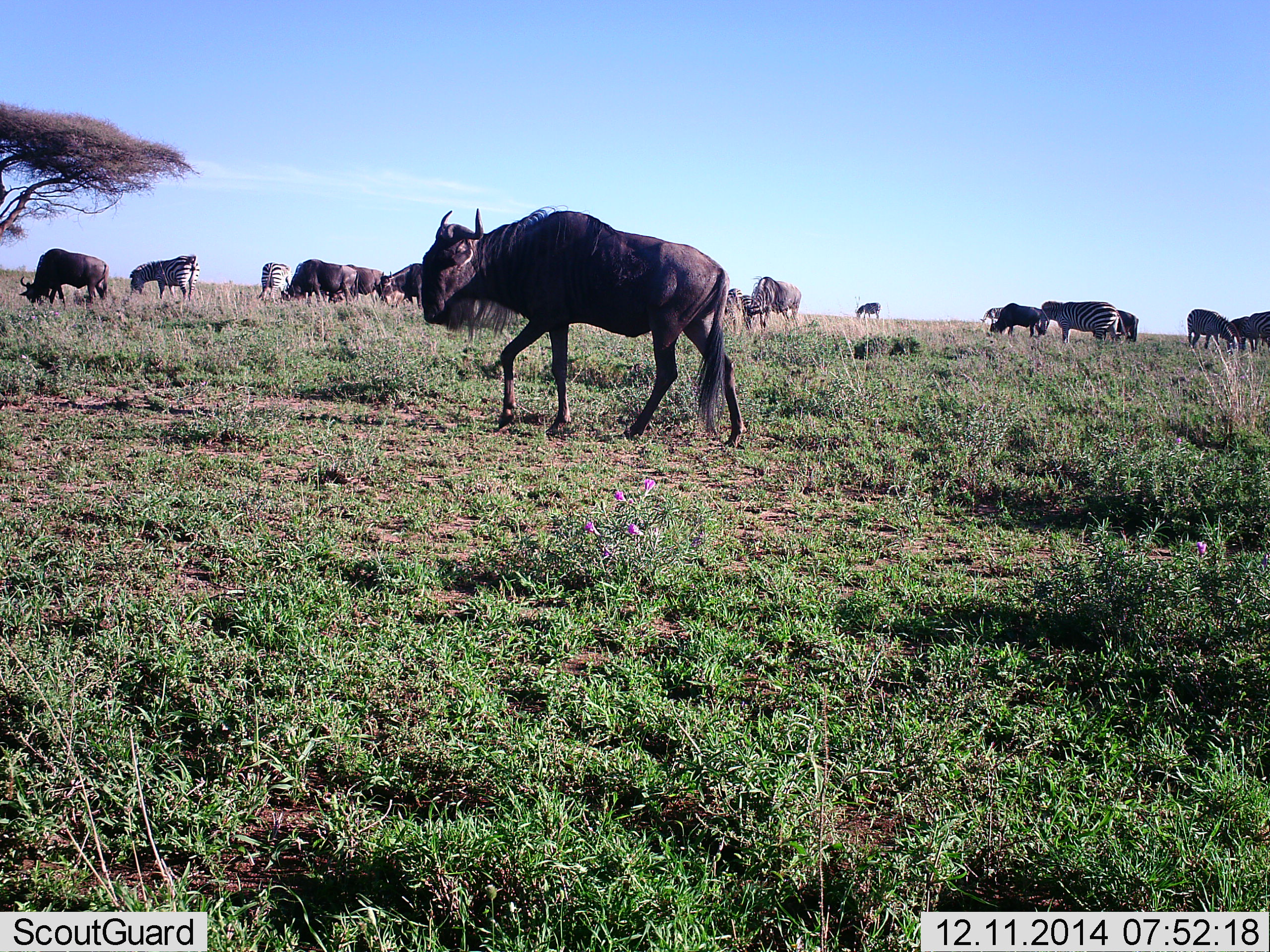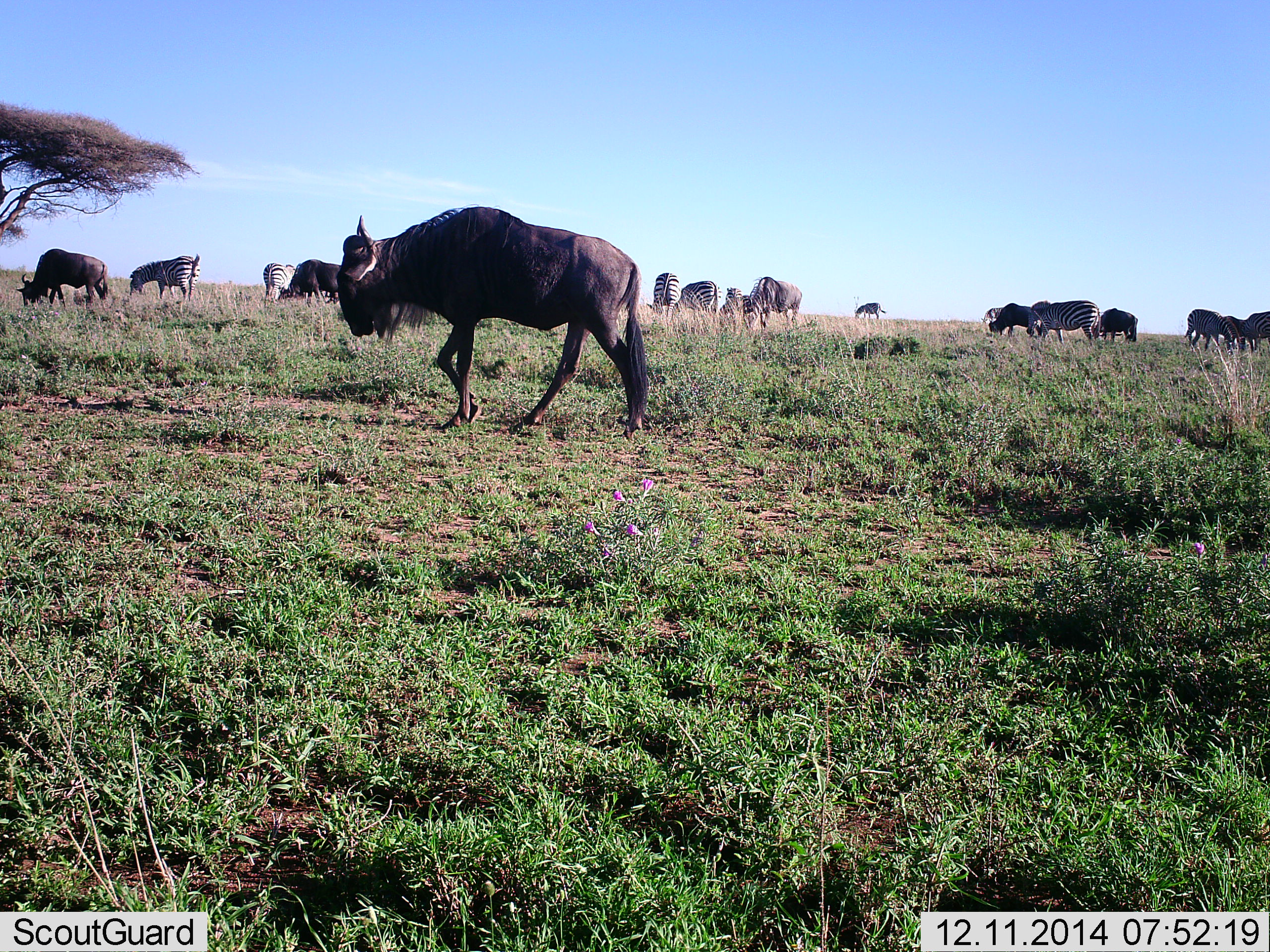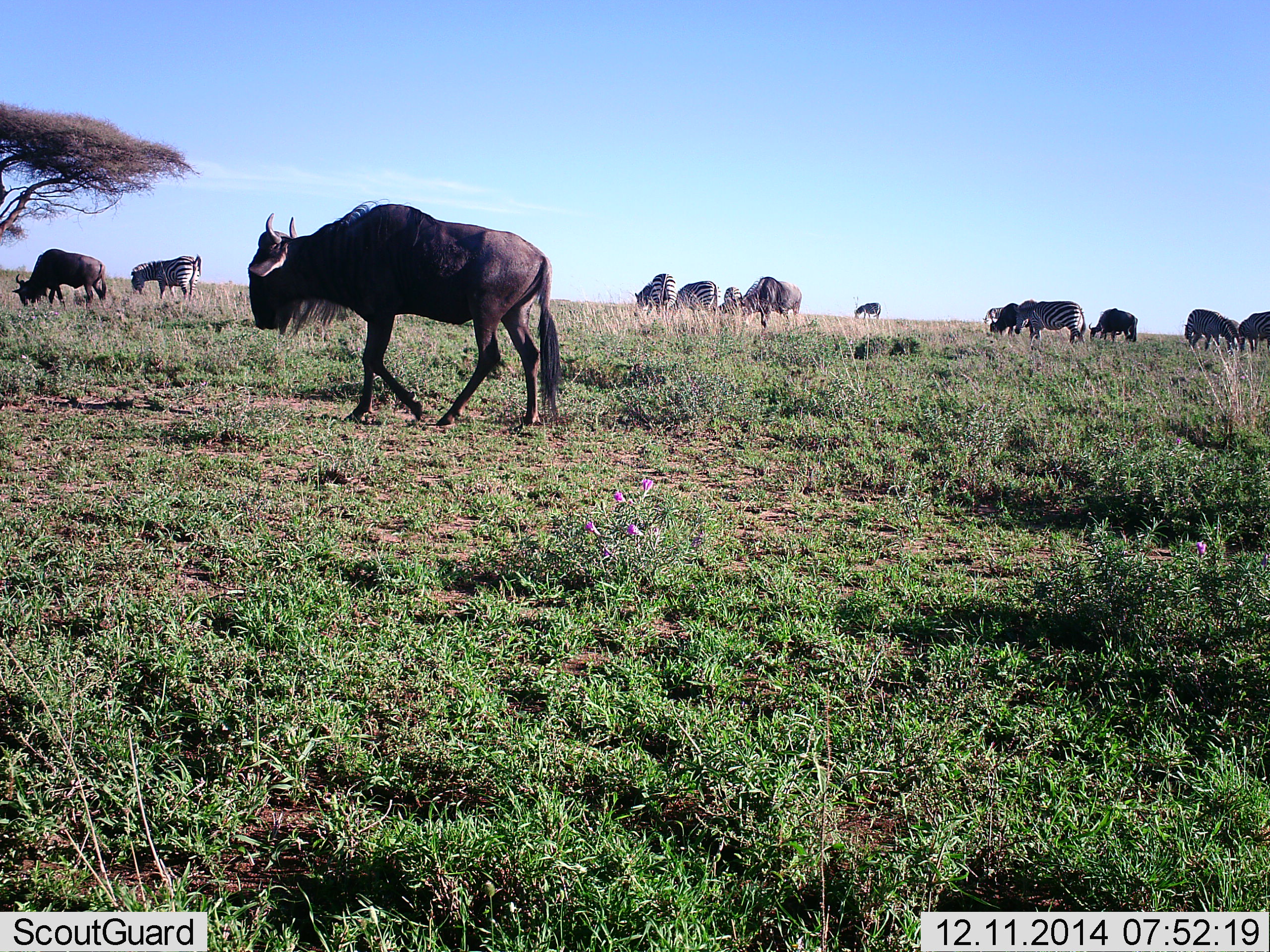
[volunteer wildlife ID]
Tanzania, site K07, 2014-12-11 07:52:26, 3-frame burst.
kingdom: Animalia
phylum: Chordata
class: Mammalia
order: Artiodactyla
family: Bovidae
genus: Connochaetes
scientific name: Connochaetes taurinus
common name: blue wildebeest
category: wildebeest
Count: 10.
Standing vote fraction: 38%.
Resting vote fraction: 0%.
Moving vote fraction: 77%.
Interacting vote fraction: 0%.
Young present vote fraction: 0%.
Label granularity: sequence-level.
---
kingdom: Animalia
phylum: Chordata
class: Mammalia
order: Perissodactyla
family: Equidae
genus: Equus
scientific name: Equus quagga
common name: plains zebra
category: zebra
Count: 8.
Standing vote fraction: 40%.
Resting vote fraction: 10%.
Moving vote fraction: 60%.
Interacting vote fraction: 10%.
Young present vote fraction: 0%.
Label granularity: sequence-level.